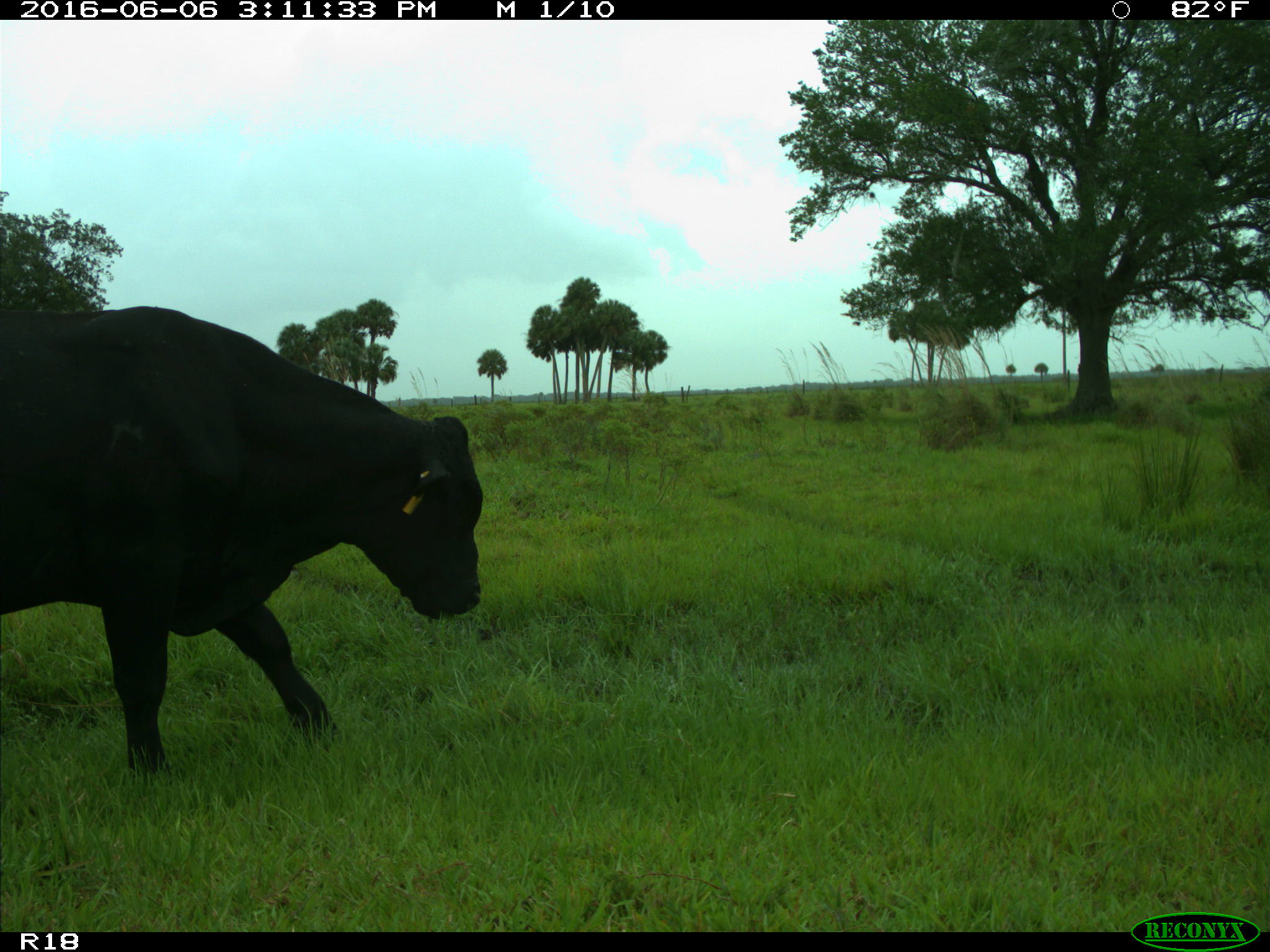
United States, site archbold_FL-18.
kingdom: Animalia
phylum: Chordata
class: Mammalia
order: Artiodactyla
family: Bovidae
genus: Bos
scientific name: Bos taurus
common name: domestic cow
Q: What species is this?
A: Bos taurus (domestic cow).